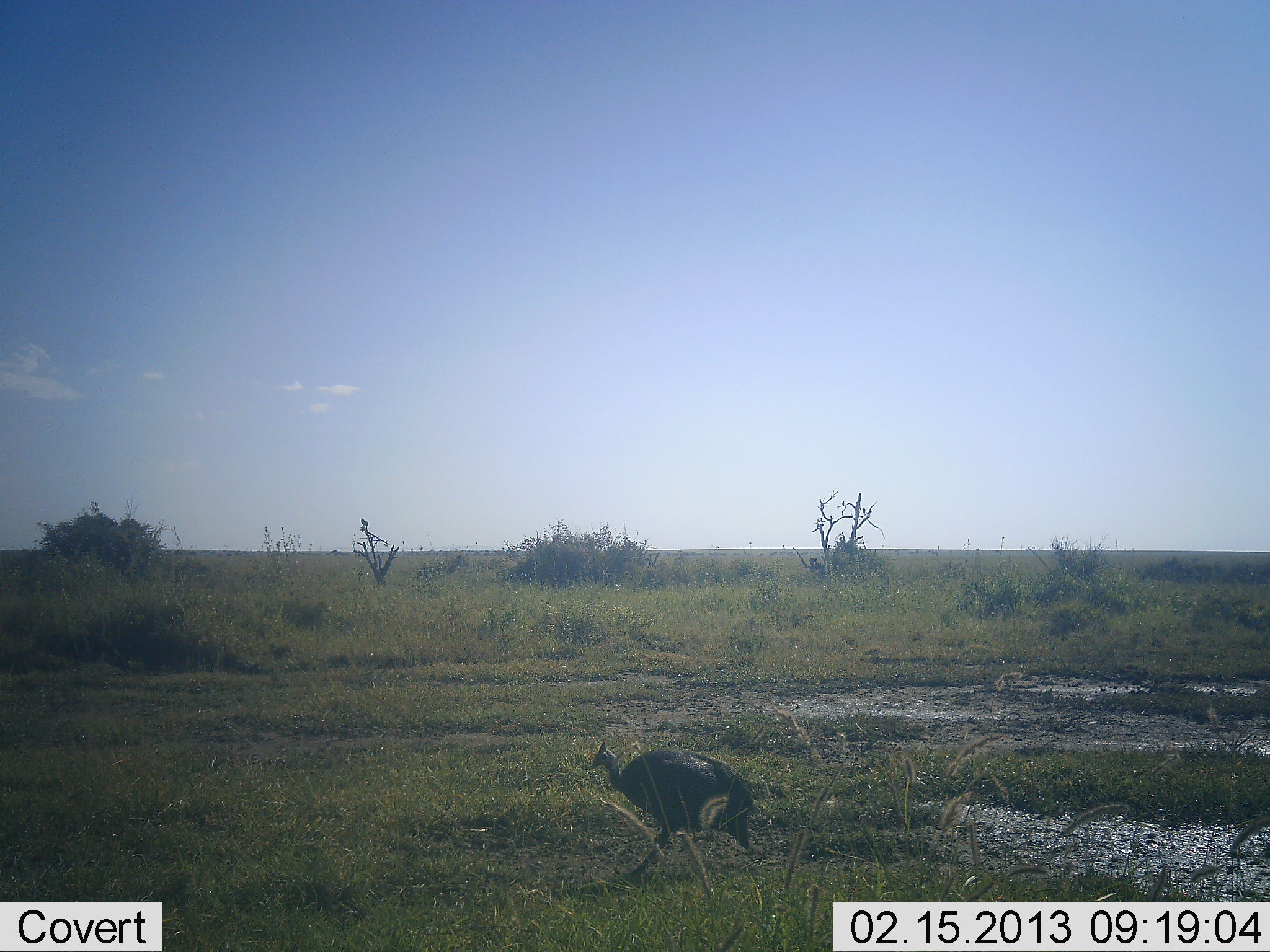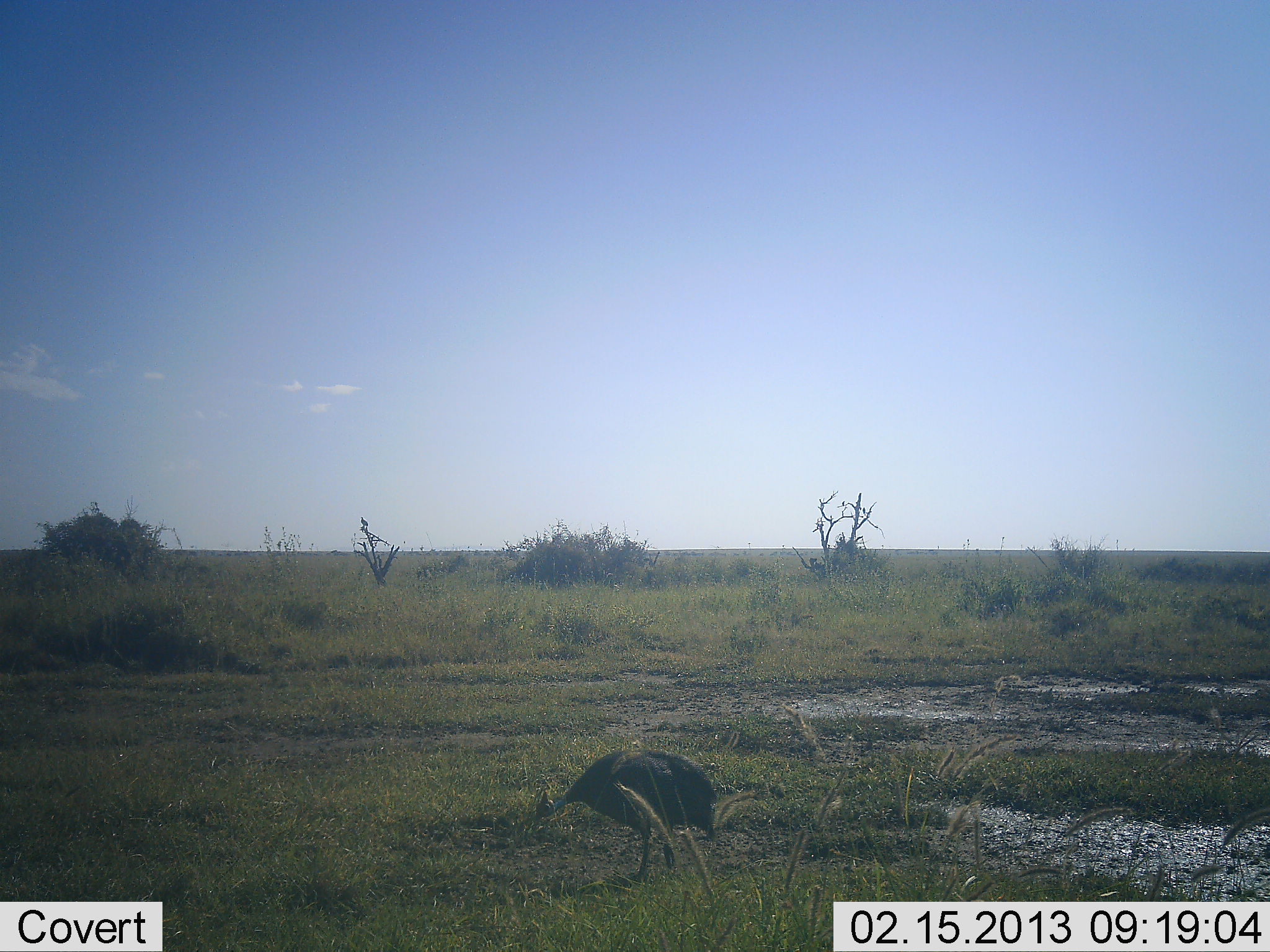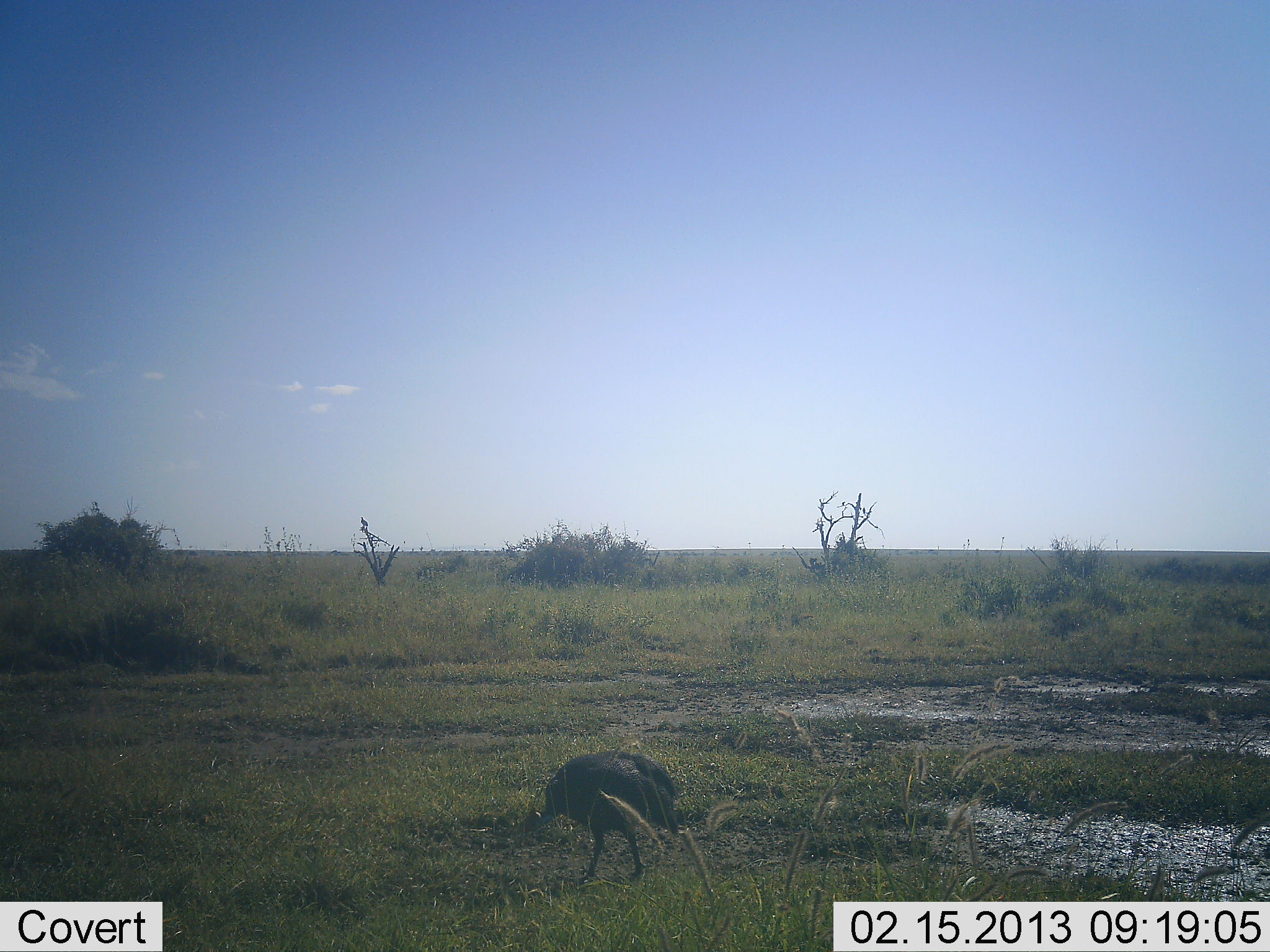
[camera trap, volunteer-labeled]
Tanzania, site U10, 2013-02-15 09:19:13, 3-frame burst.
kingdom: Animalia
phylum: Chordata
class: Aves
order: Galliformes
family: Numididae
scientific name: Numididae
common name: guinea fowl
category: guineafowl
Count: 1.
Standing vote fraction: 5%.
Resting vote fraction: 0%.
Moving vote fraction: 47%.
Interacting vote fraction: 0%.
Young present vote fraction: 0%.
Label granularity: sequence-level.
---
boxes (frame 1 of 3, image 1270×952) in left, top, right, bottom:
animal: 592, 741, 756, 887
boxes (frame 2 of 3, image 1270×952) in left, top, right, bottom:
animal: 533, 747, 718, 883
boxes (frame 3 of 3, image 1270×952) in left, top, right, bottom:
animal: 521, 751, 681, 886